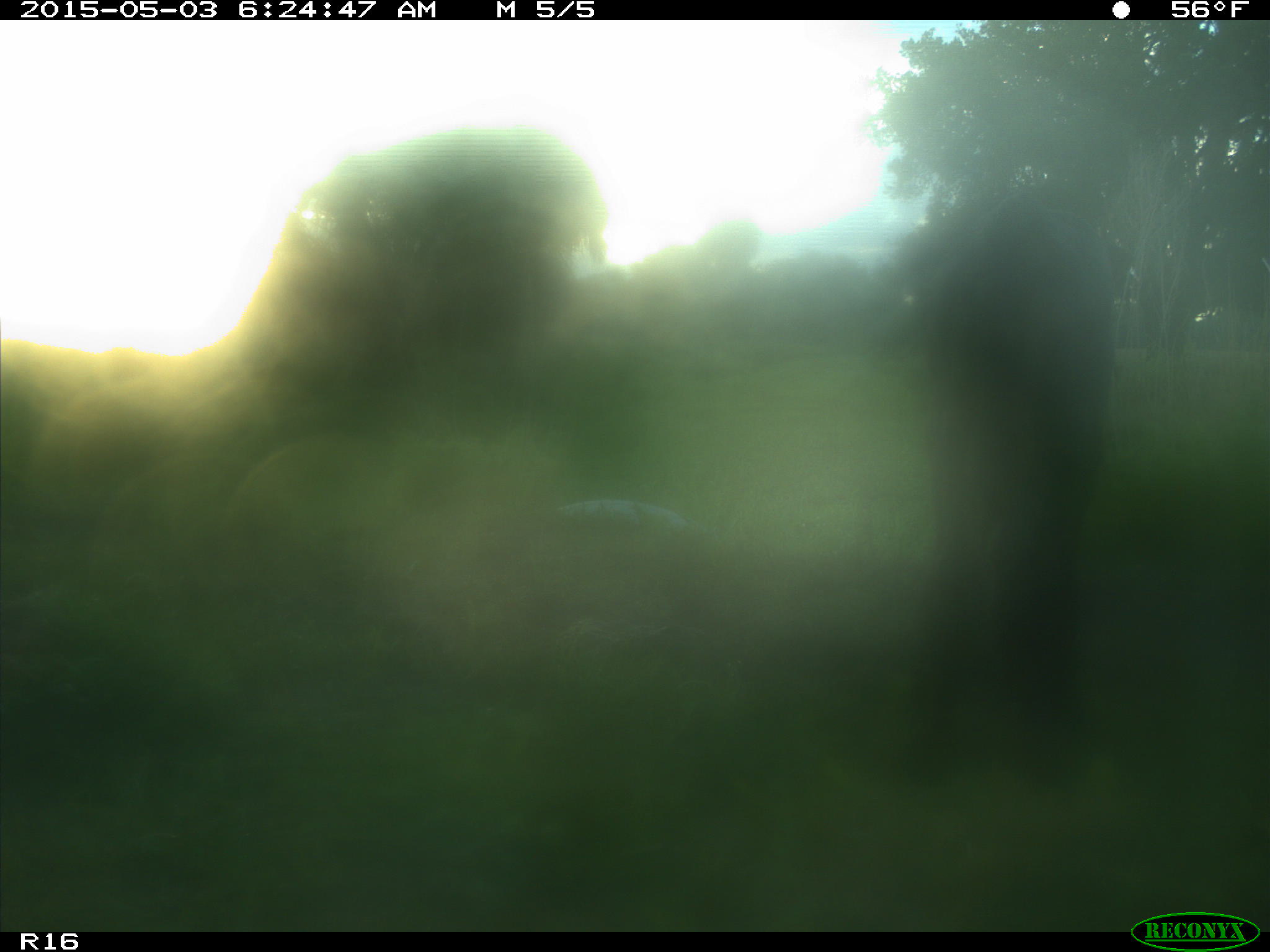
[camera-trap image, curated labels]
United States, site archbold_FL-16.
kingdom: Animalia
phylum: Chordata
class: Mammalia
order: Artiodactyla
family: Bovidae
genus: Bos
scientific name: Bos taurus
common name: domestic cow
Bos taurus (domestic cow).